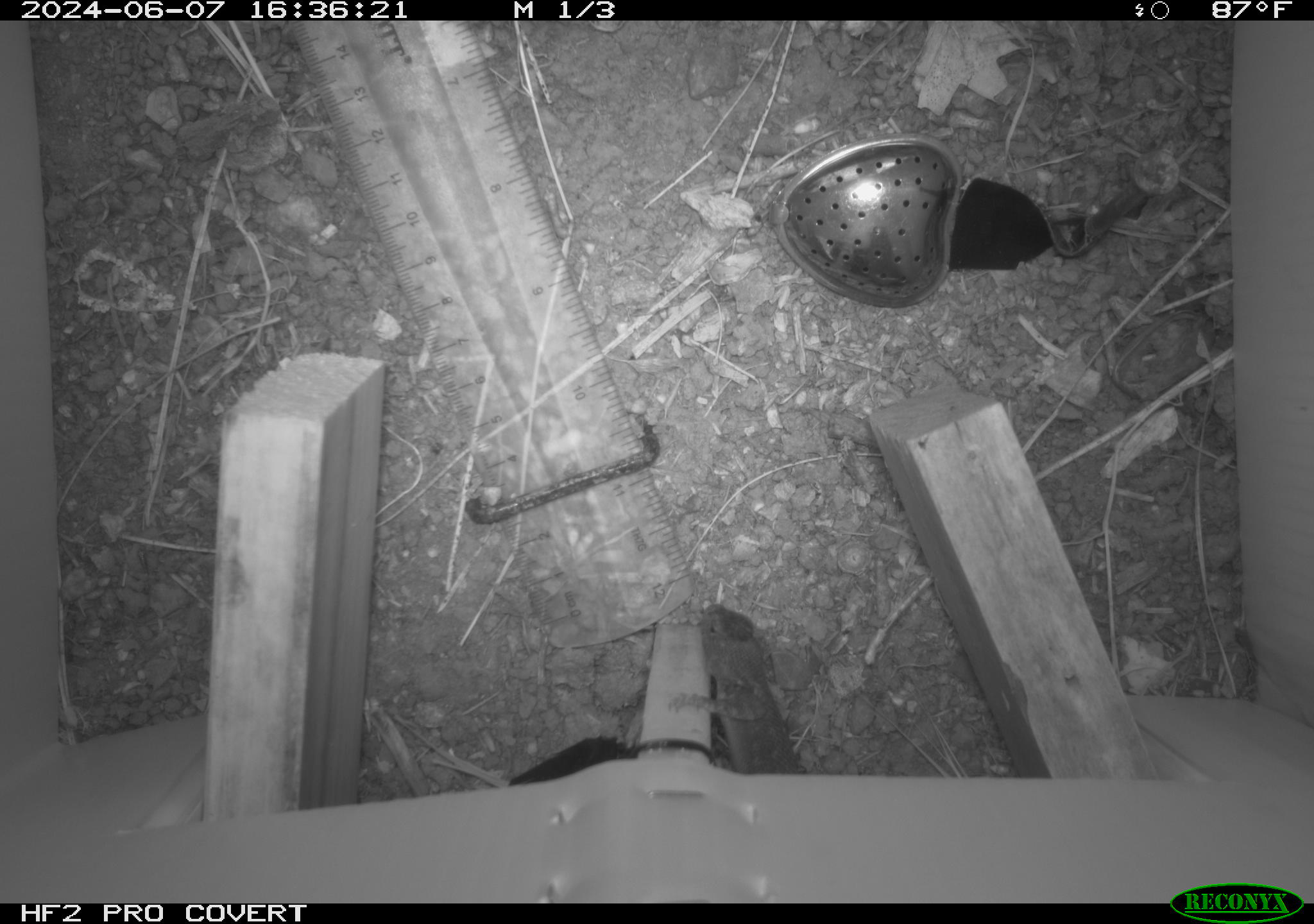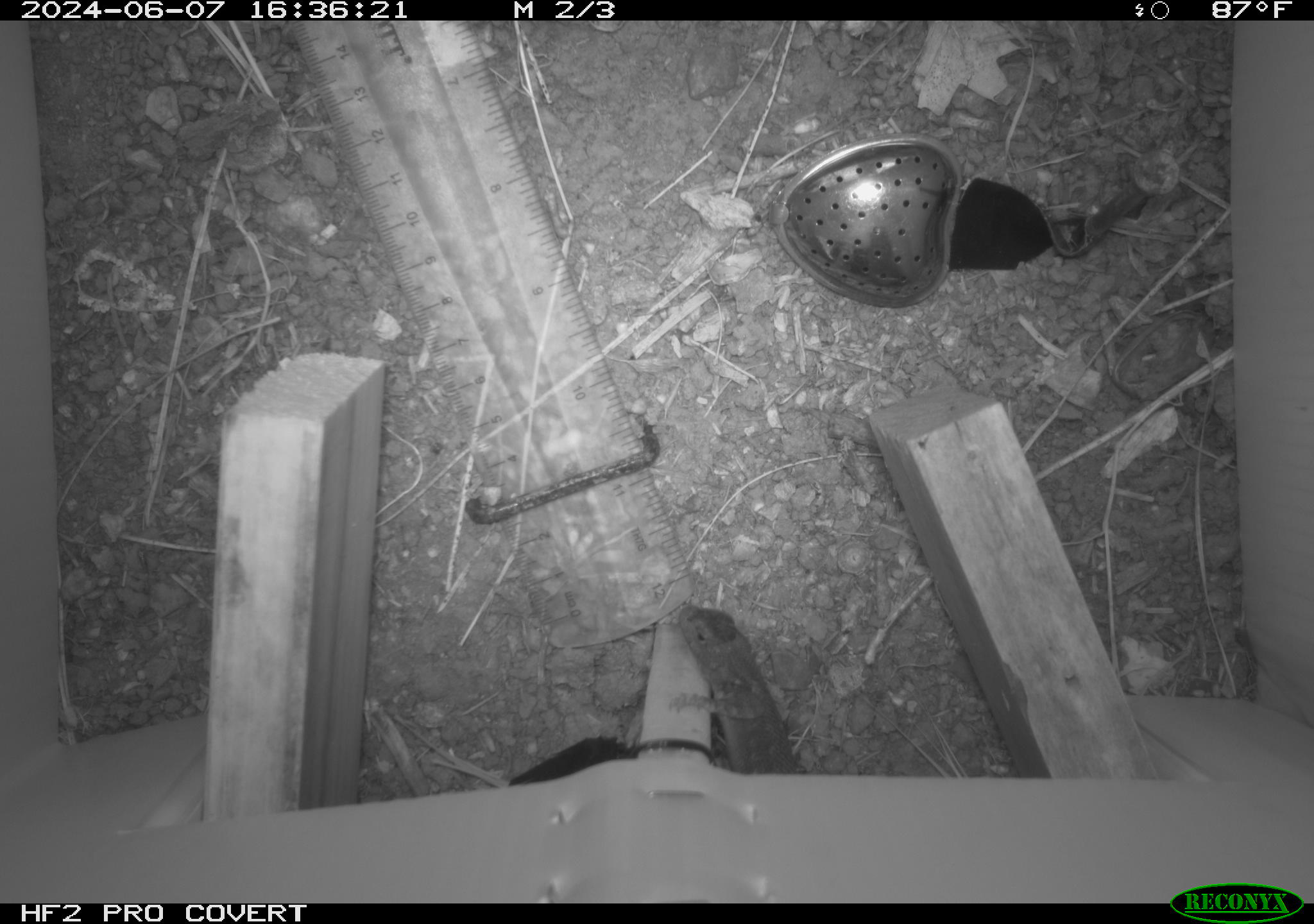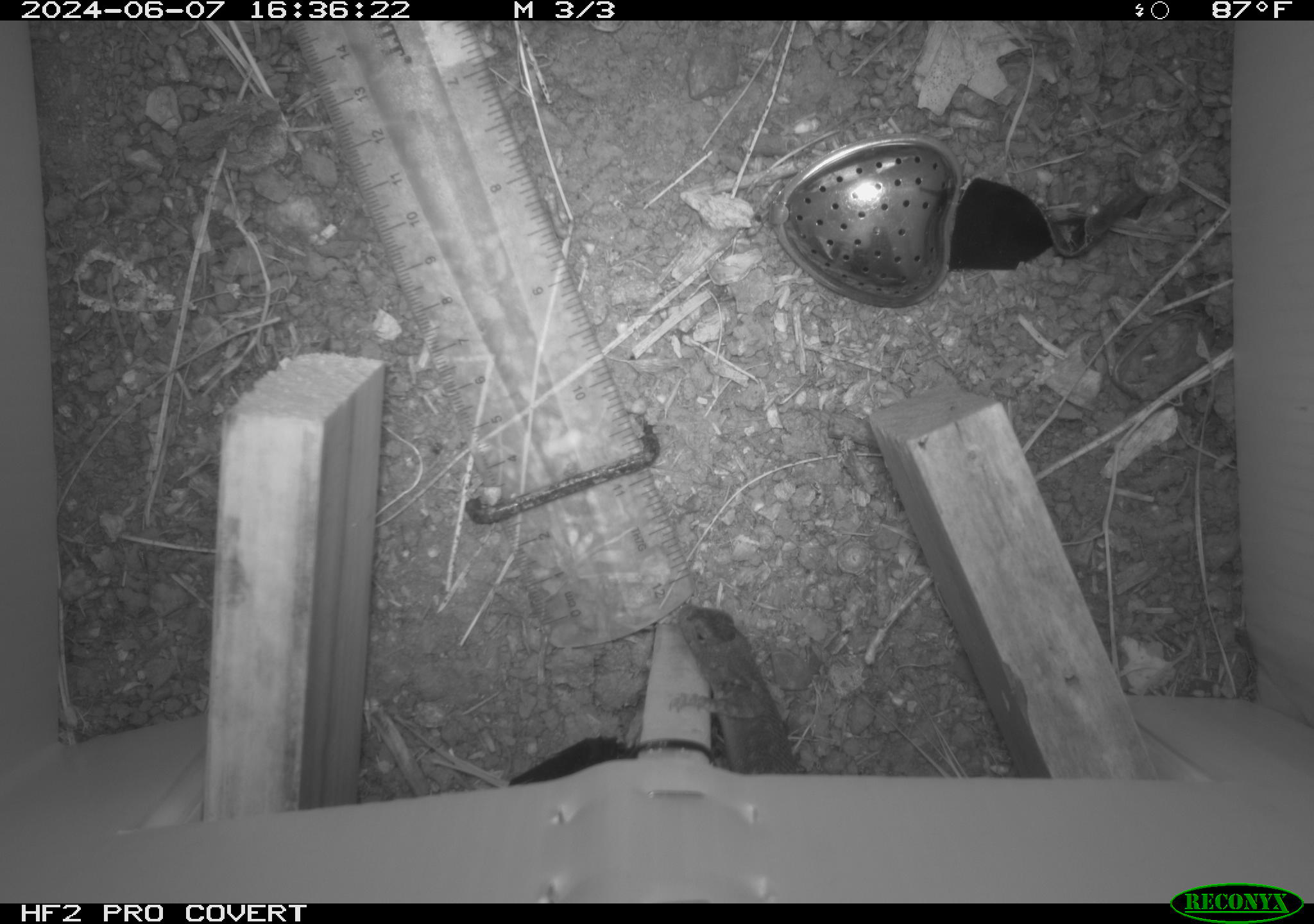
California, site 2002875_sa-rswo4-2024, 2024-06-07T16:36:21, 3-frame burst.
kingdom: Animalia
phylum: Chordata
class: Reptilia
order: Squamata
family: Phrynosomatidae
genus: Sceloporus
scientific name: Sceloporus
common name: spiny lizards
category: sceloporus species